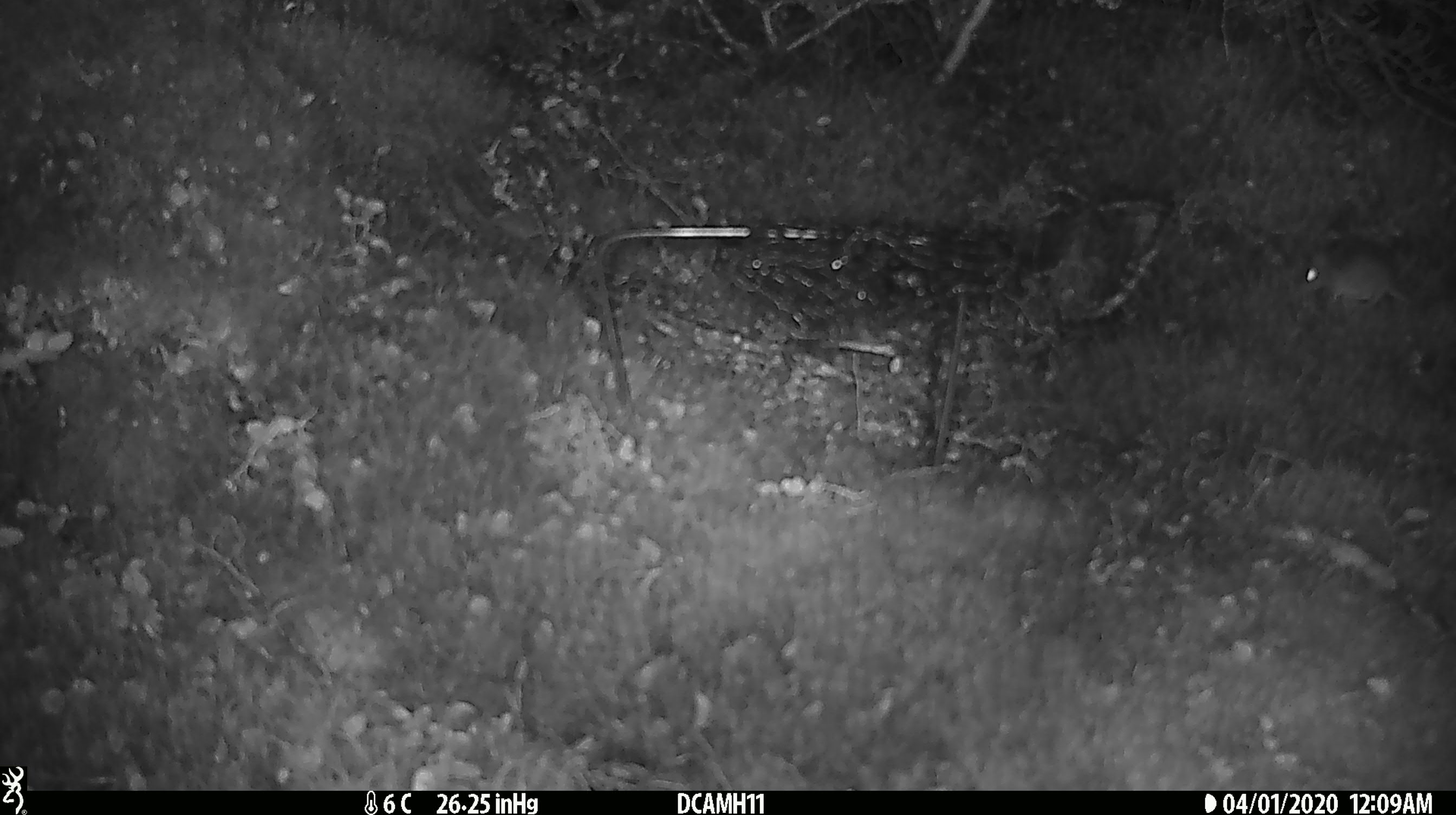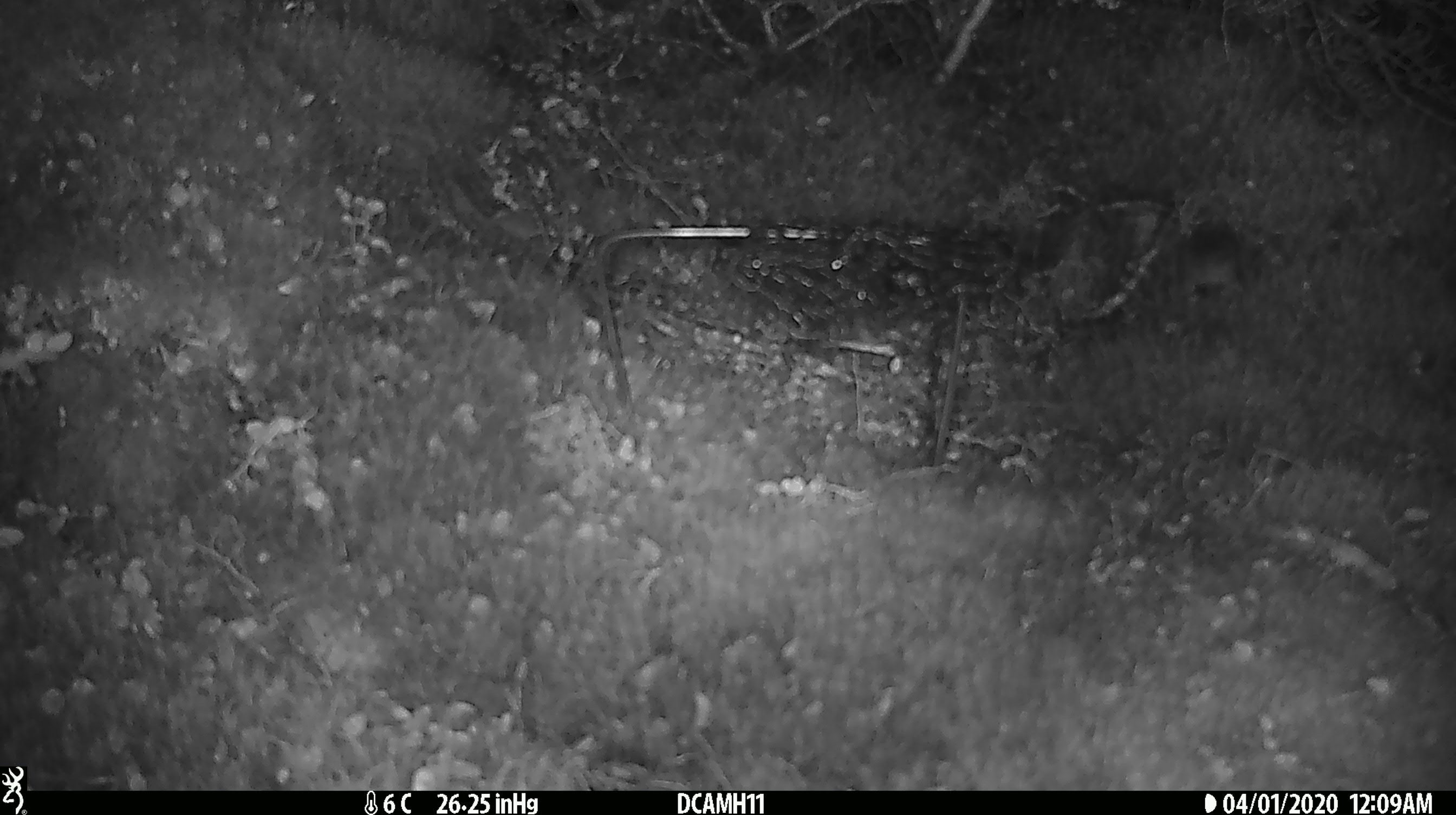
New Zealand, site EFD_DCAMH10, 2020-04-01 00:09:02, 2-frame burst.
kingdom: Animalia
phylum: Chordata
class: Mammalia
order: Rodentia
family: Muridae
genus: Mus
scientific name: Mus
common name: mouse